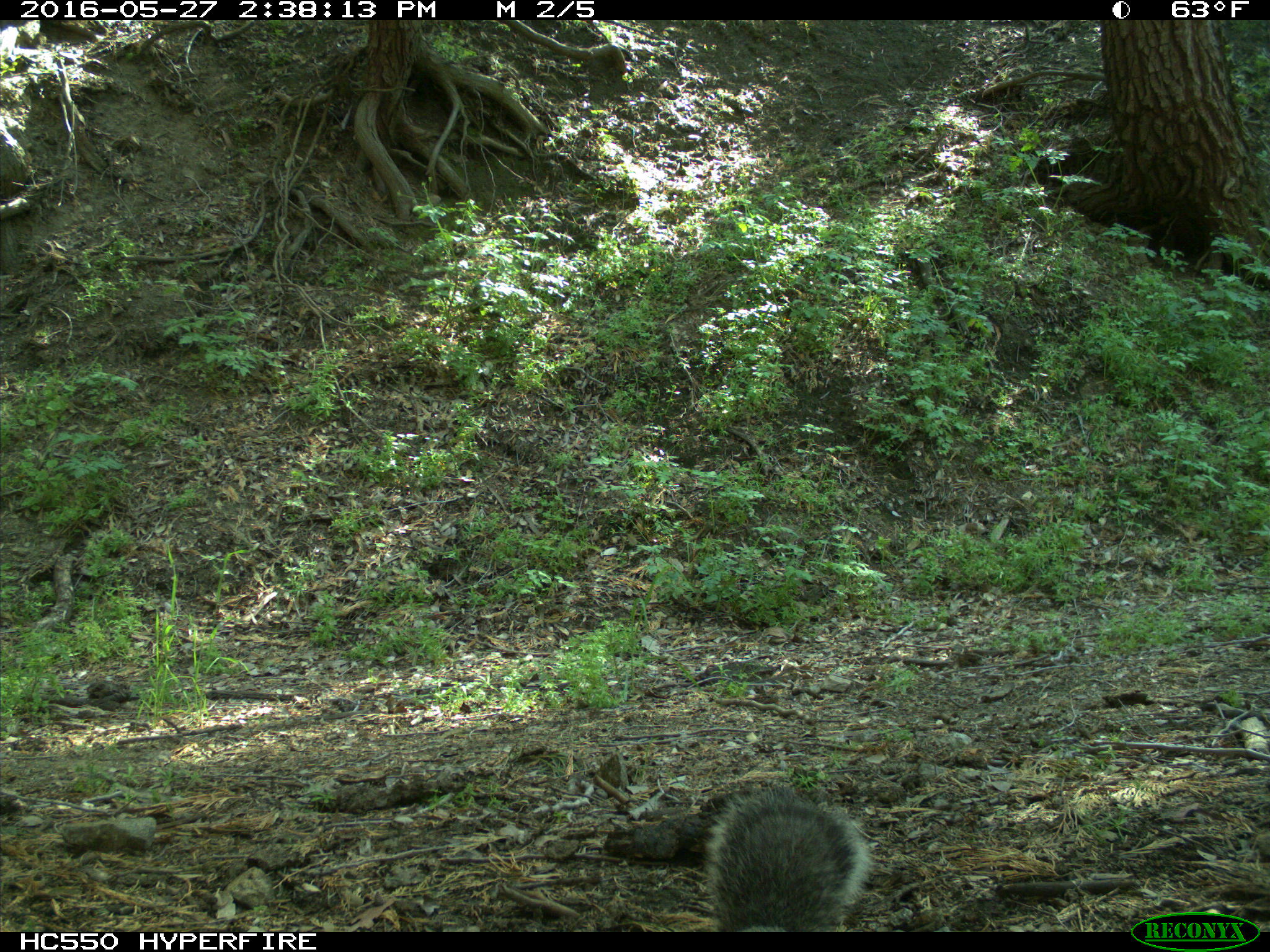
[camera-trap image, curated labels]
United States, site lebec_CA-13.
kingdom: Animalia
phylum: Chordata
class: Mammalia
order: Rodentia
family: Sciuridae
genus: Sciurus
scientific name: Sciurus carolinensis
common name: eastern gray squirrel